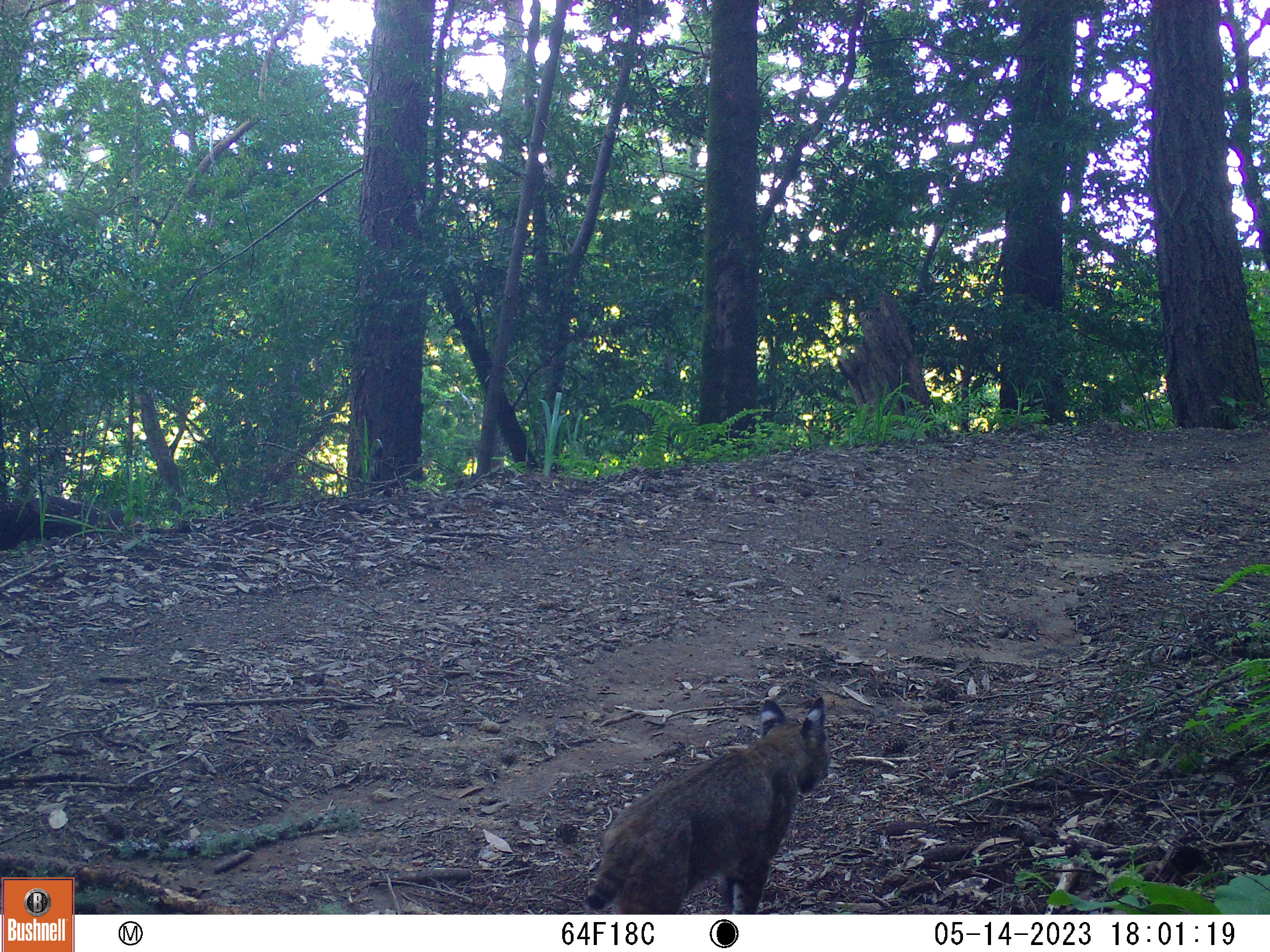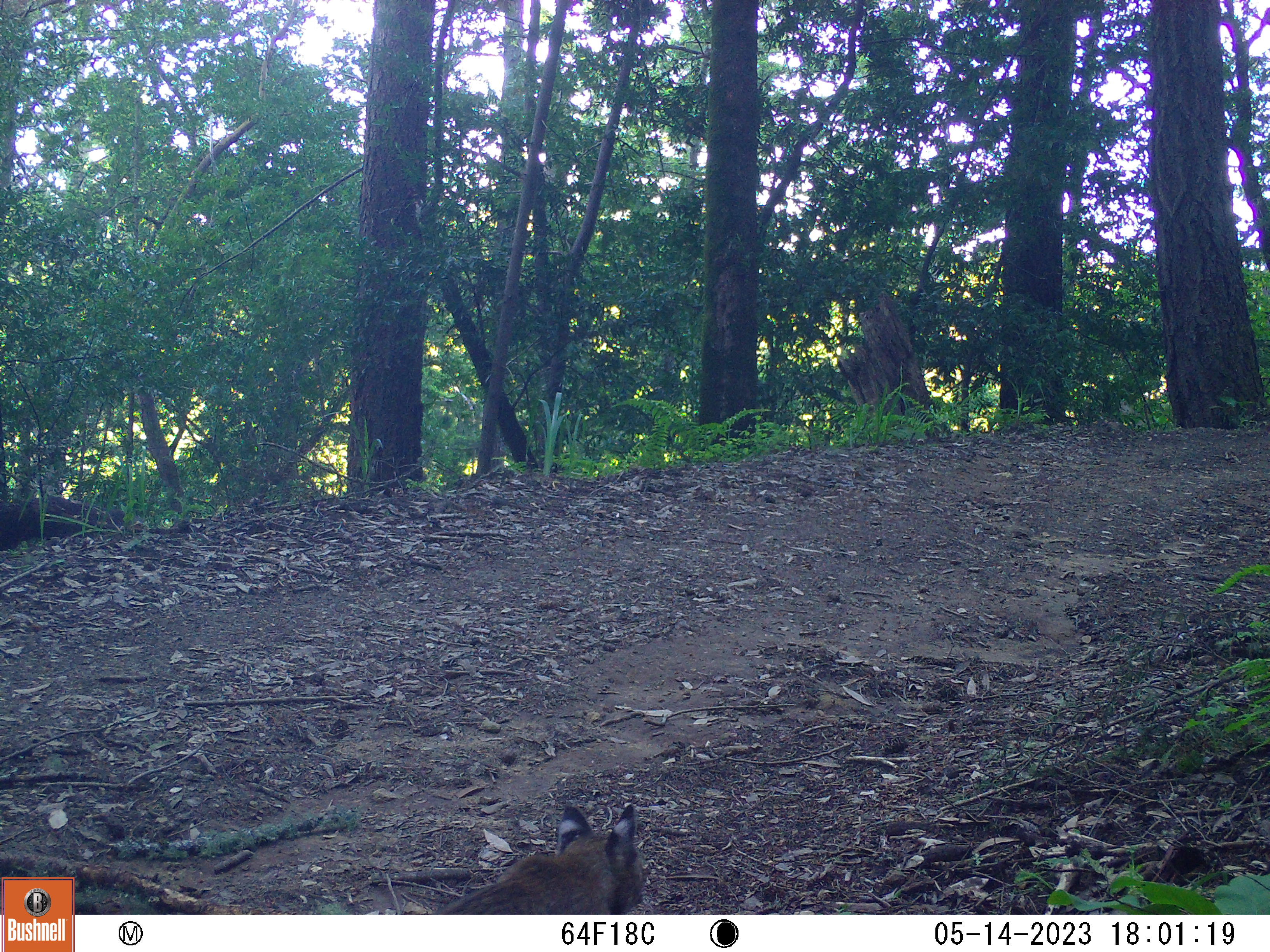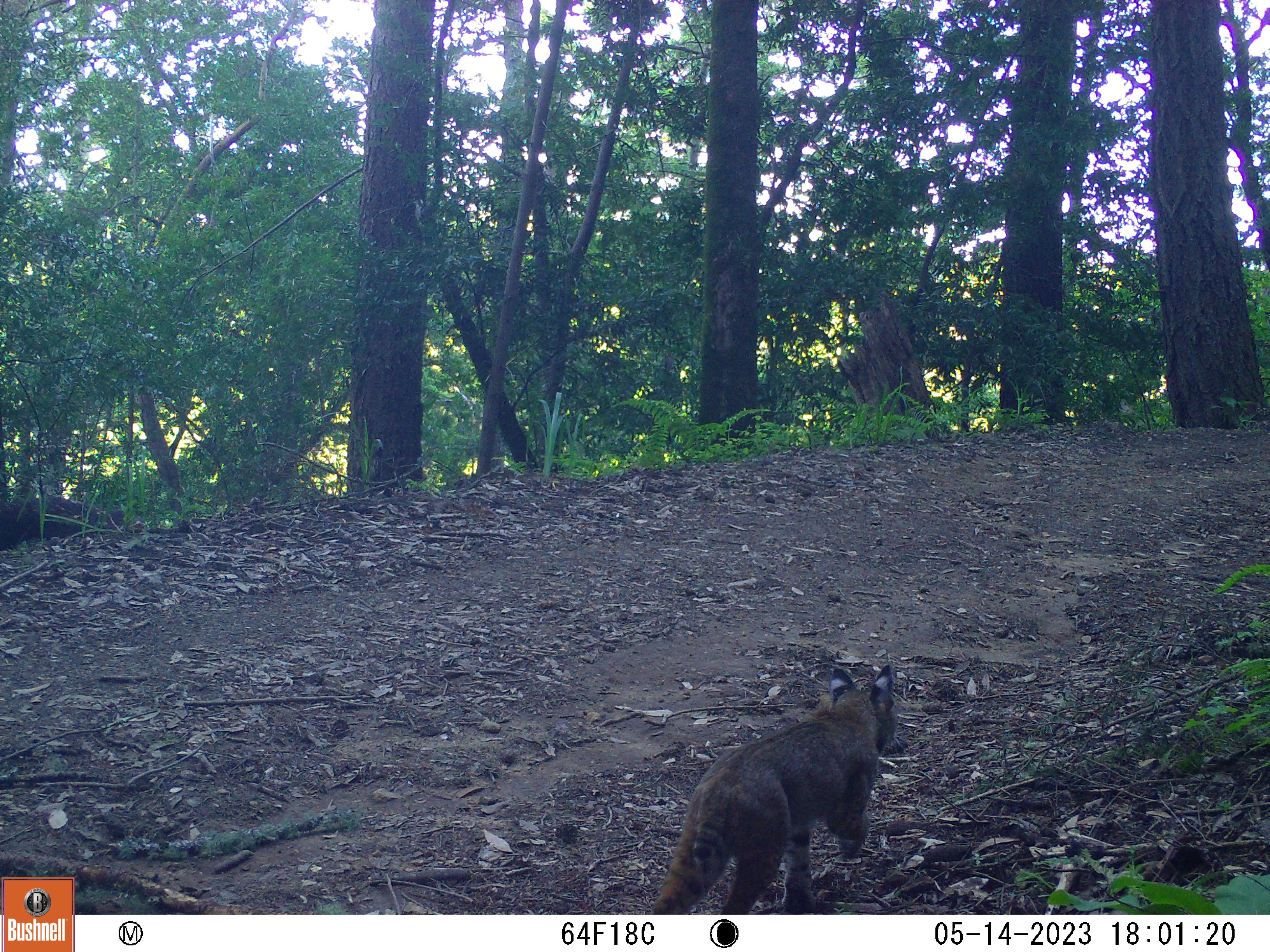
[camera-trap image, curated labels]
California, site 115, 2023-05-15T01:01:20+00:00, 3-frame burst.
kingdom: Animalia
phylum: Chordata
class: Mammalia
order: Carnivora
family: Felidae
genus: Lynx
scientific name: Lynx rufus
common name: bobcat